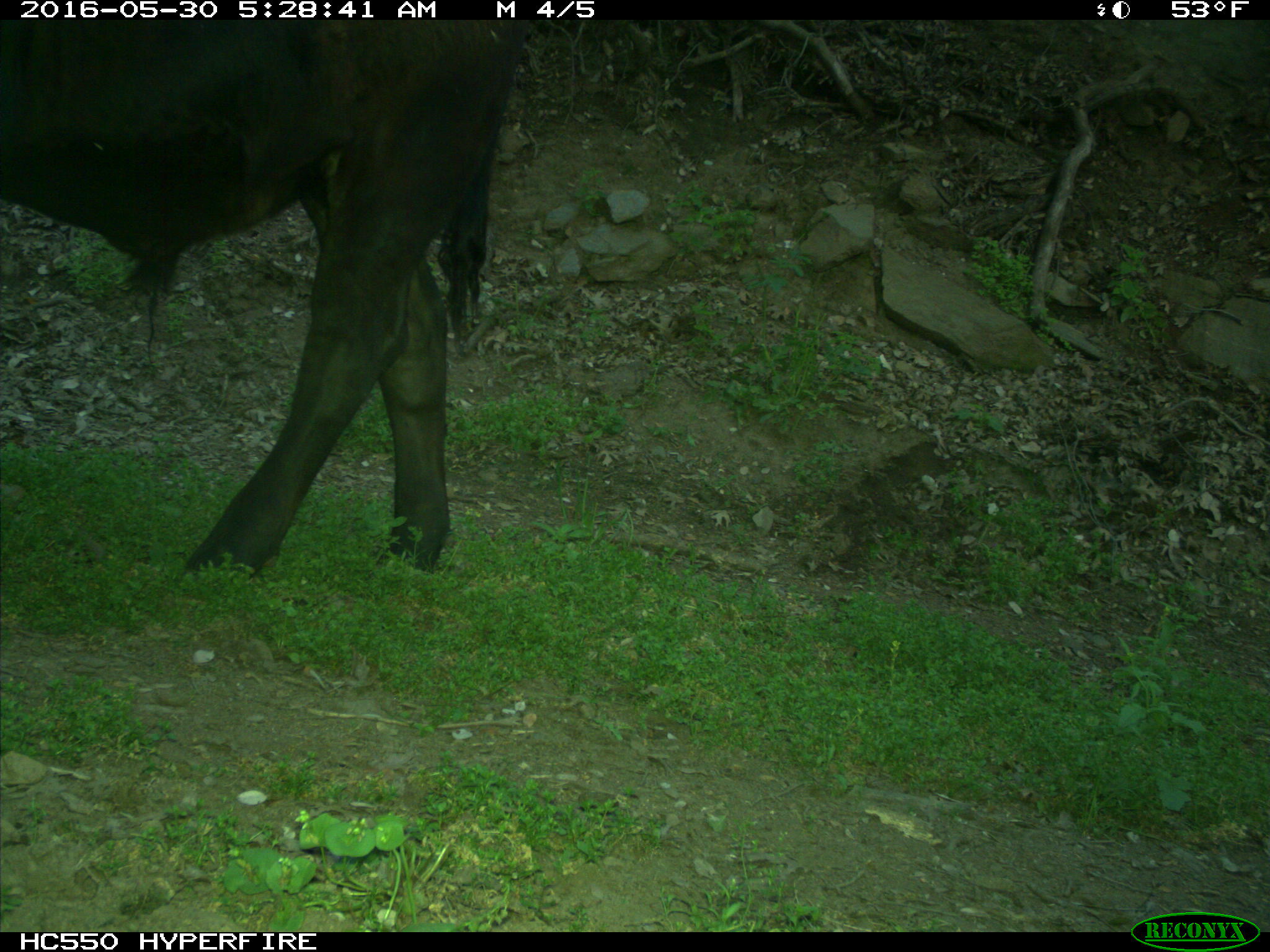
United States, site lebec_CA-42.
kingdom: Animalia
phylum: Chordata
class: Mammalia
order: Artiodactyla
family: Bovidae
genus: Bos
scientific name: Bos taurus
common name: domestic cow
Bos taurus (domestic cow).